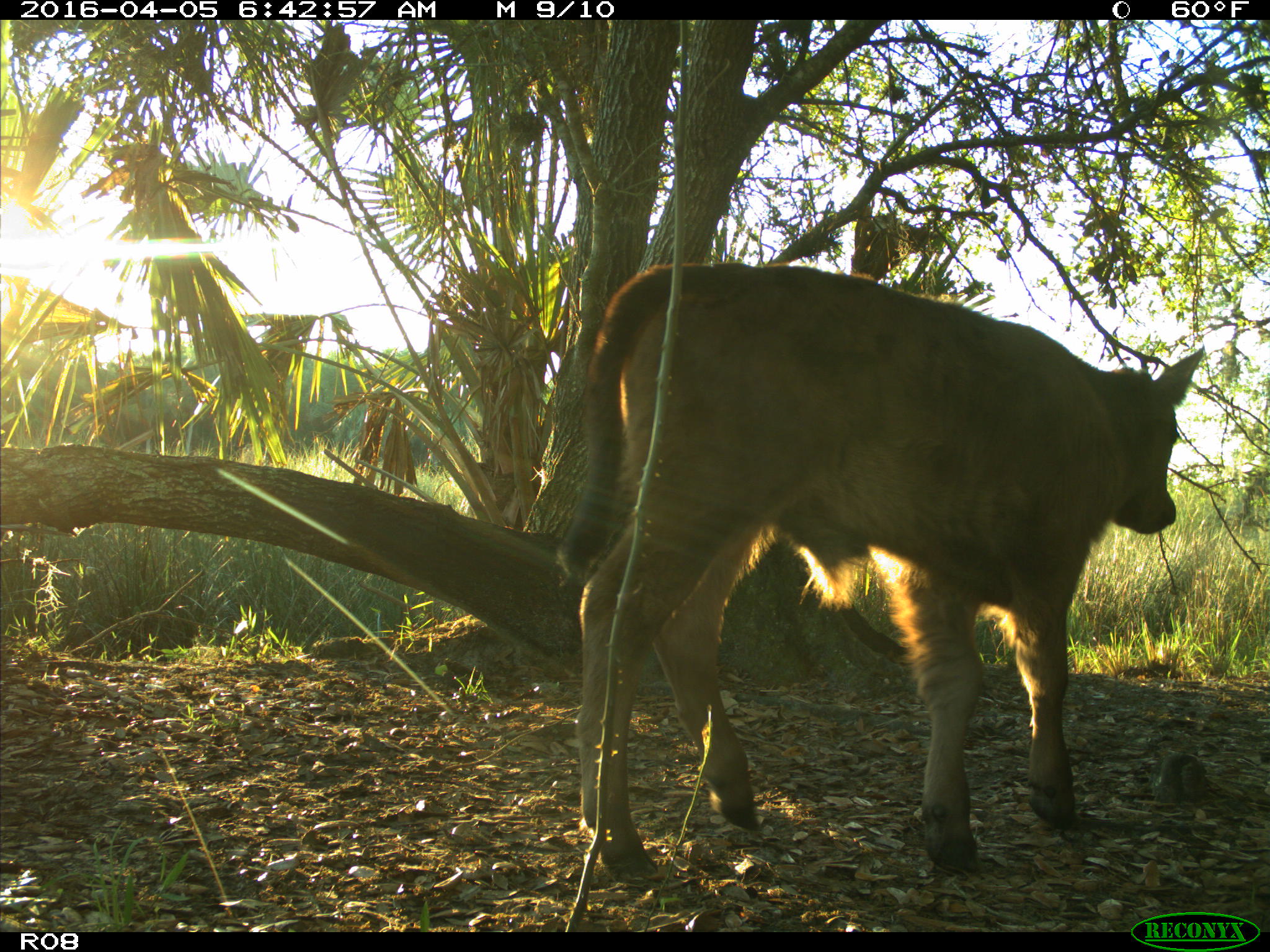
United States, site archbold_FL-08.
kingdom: Animalia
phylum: Chordata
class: Mammalia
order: Artiodactyla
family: Bovidae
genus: Bos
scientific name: Bos taurus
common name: domestic cow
Bos taurus (domestic cow).